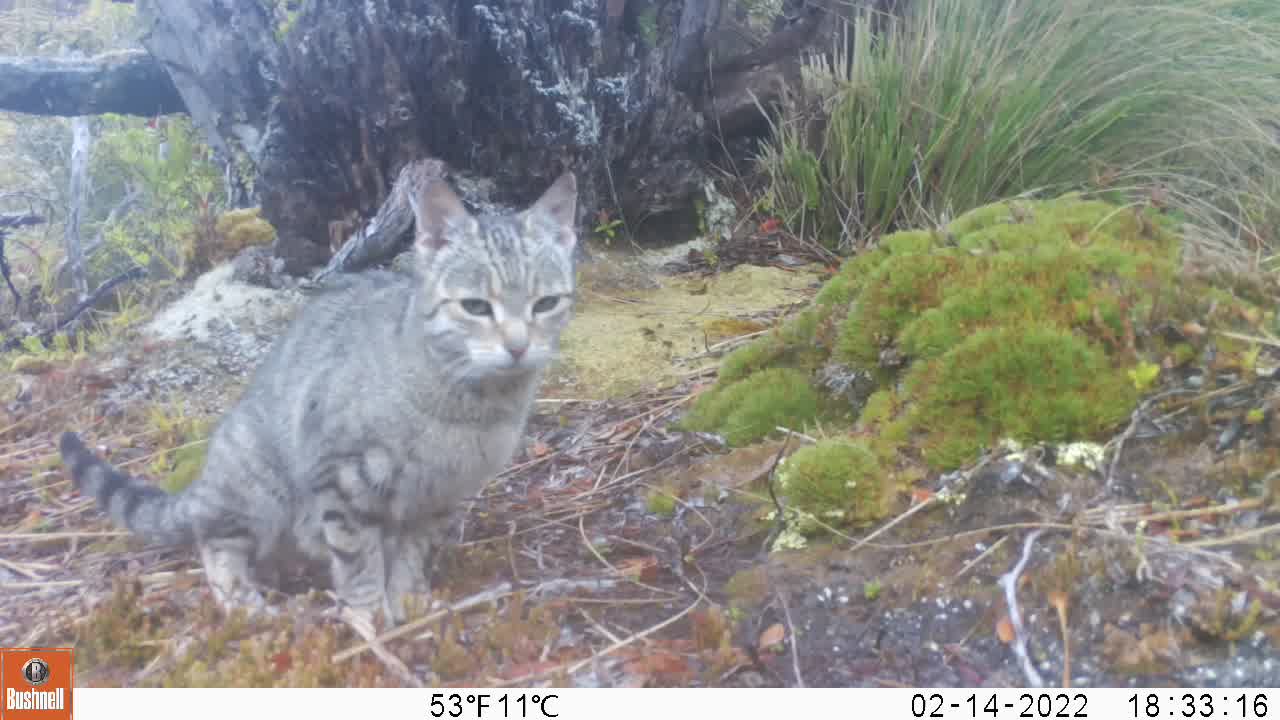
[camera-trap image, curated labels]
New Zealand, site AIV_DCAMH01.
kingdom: Animalia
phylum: Chordata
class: Mammalia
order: Carnivora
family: Felidae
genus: Felis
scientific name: Felis catus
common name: domestic cat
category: cat